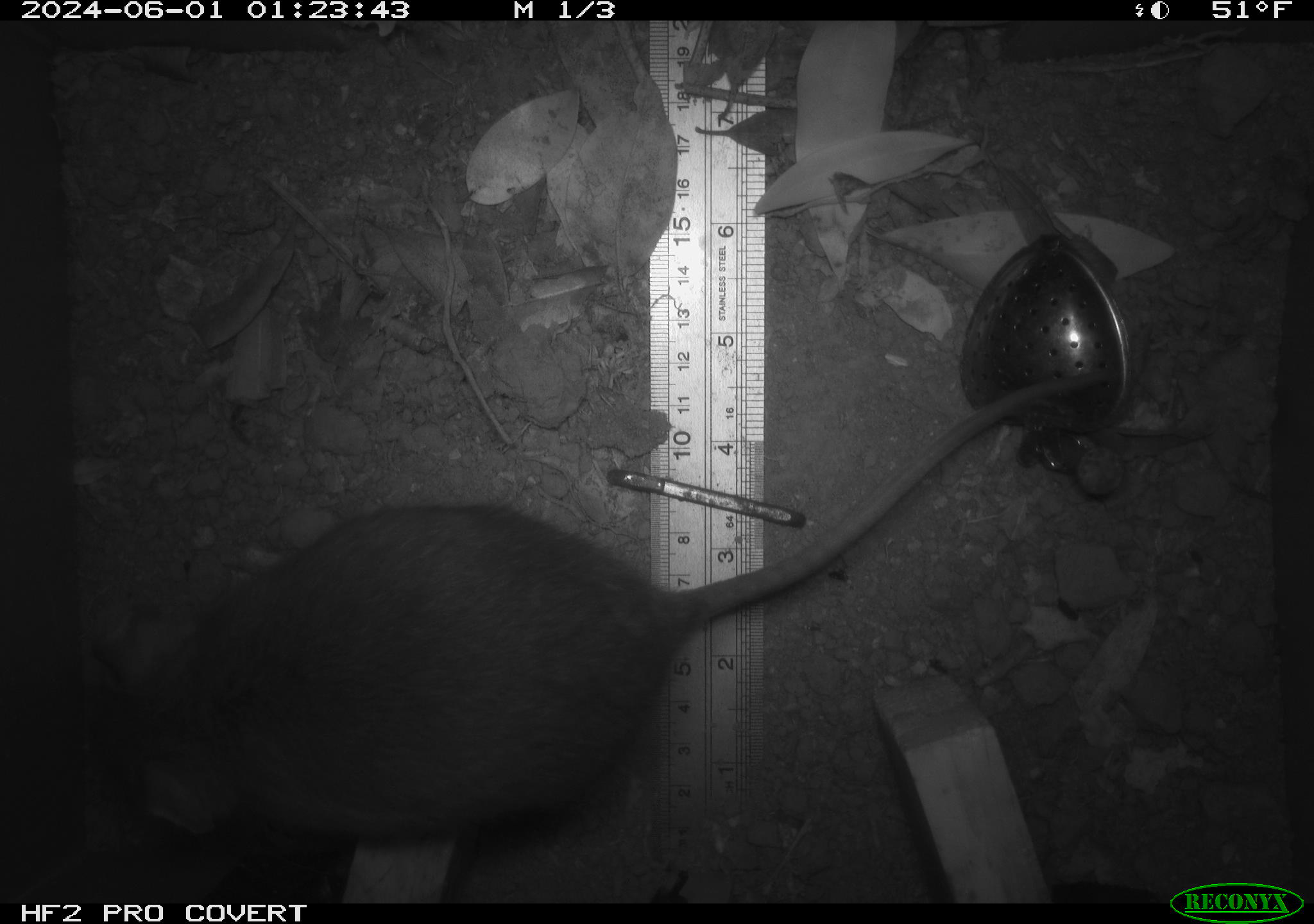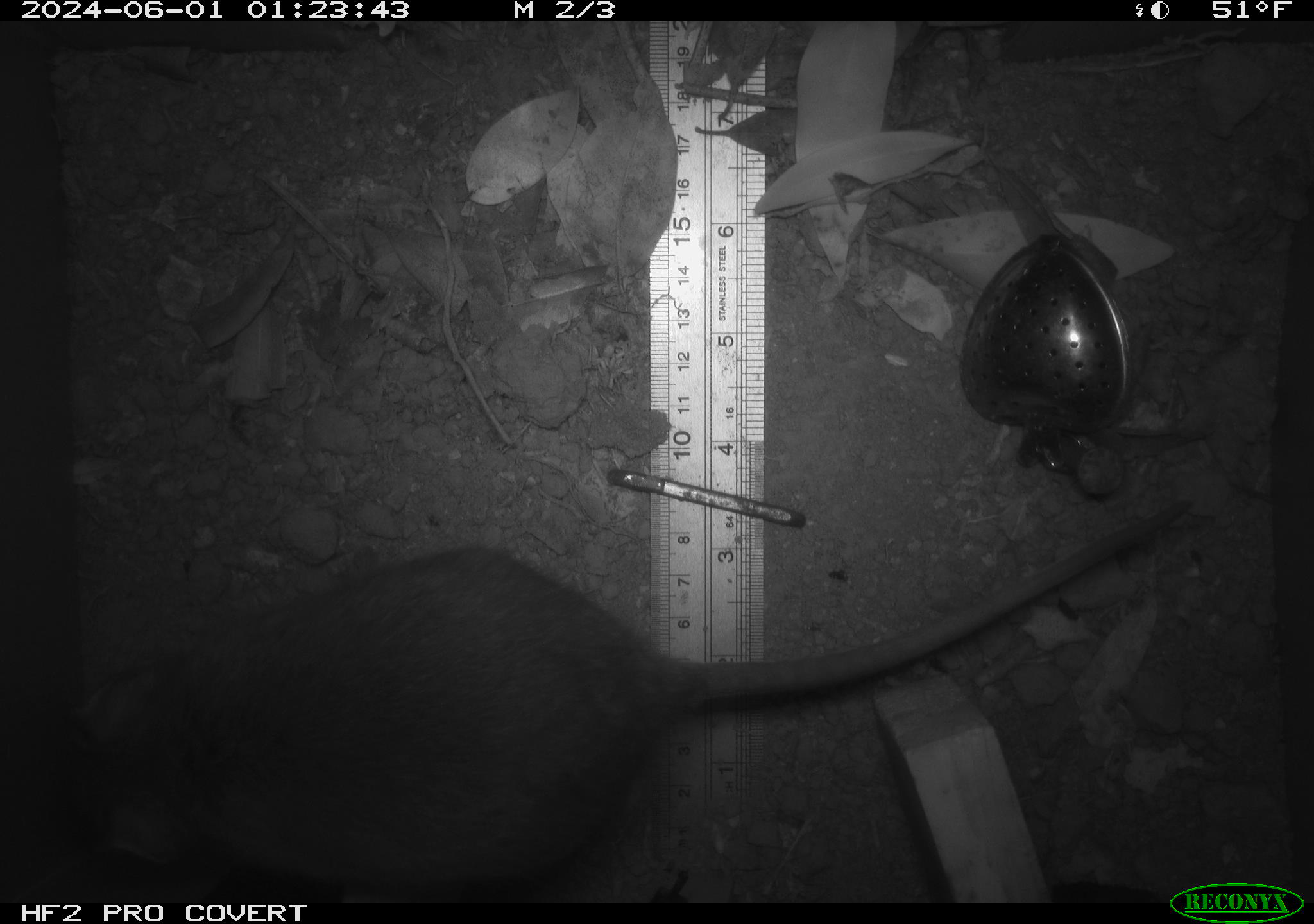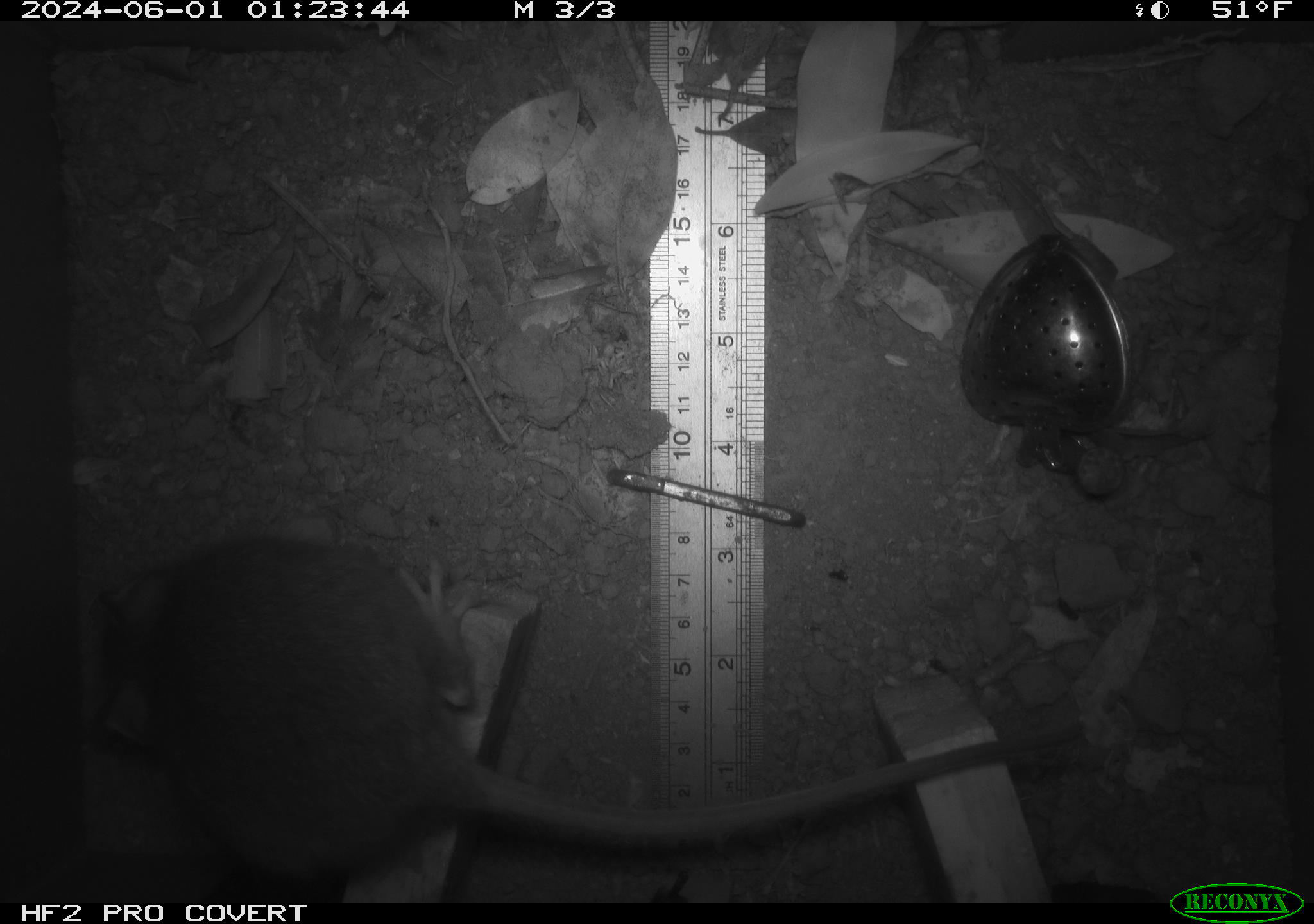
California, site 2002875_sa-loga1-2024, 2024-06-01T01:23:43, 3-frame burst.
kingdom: Animalia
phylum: Chordata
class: Mammalia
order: Rodentia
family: Cricetidae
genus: Neotoma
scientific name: Neotoma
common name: pack rat or woodrat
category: neotoma species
Neotoma species (pack rat or woodrat) (Neotoma).